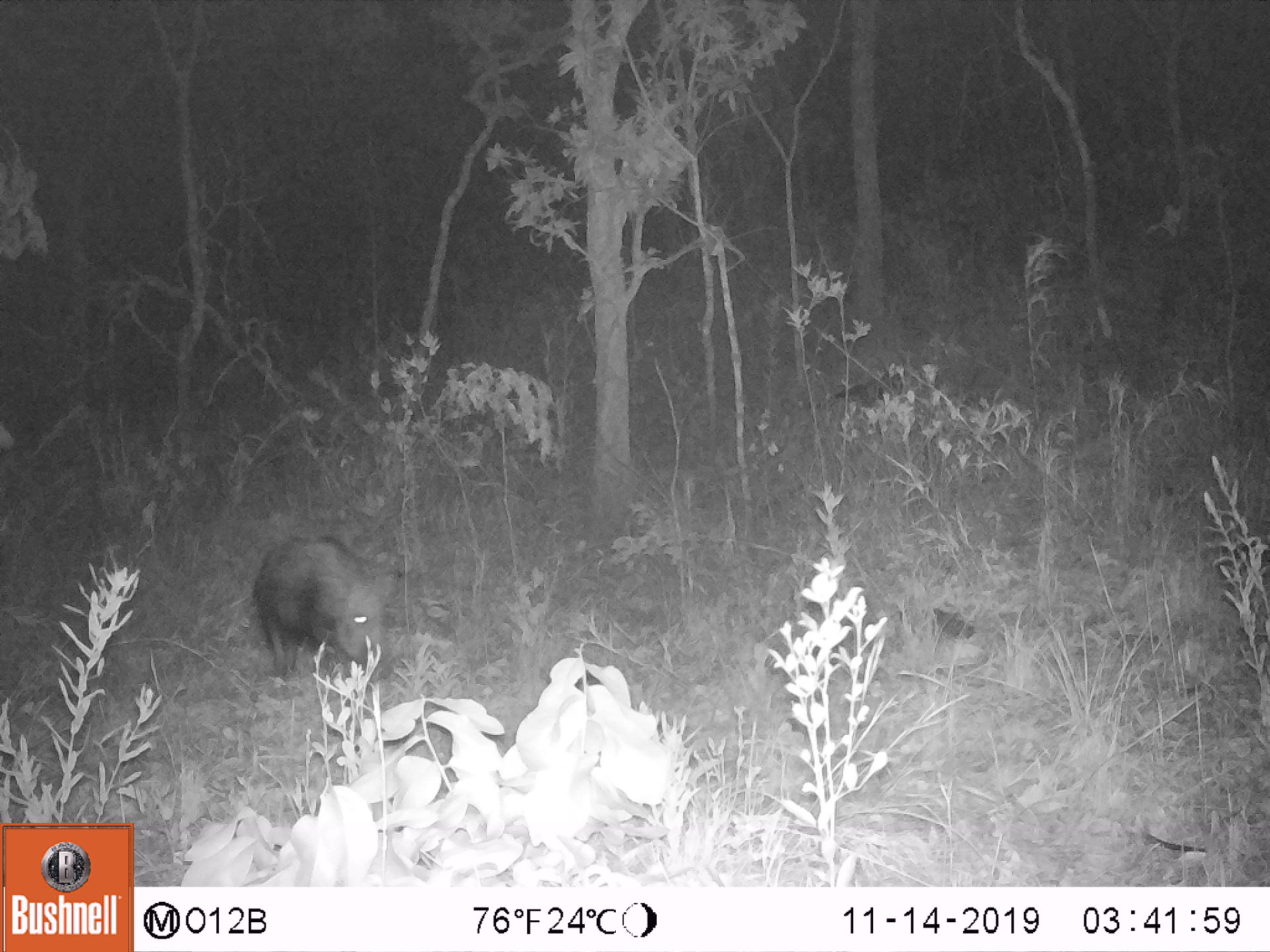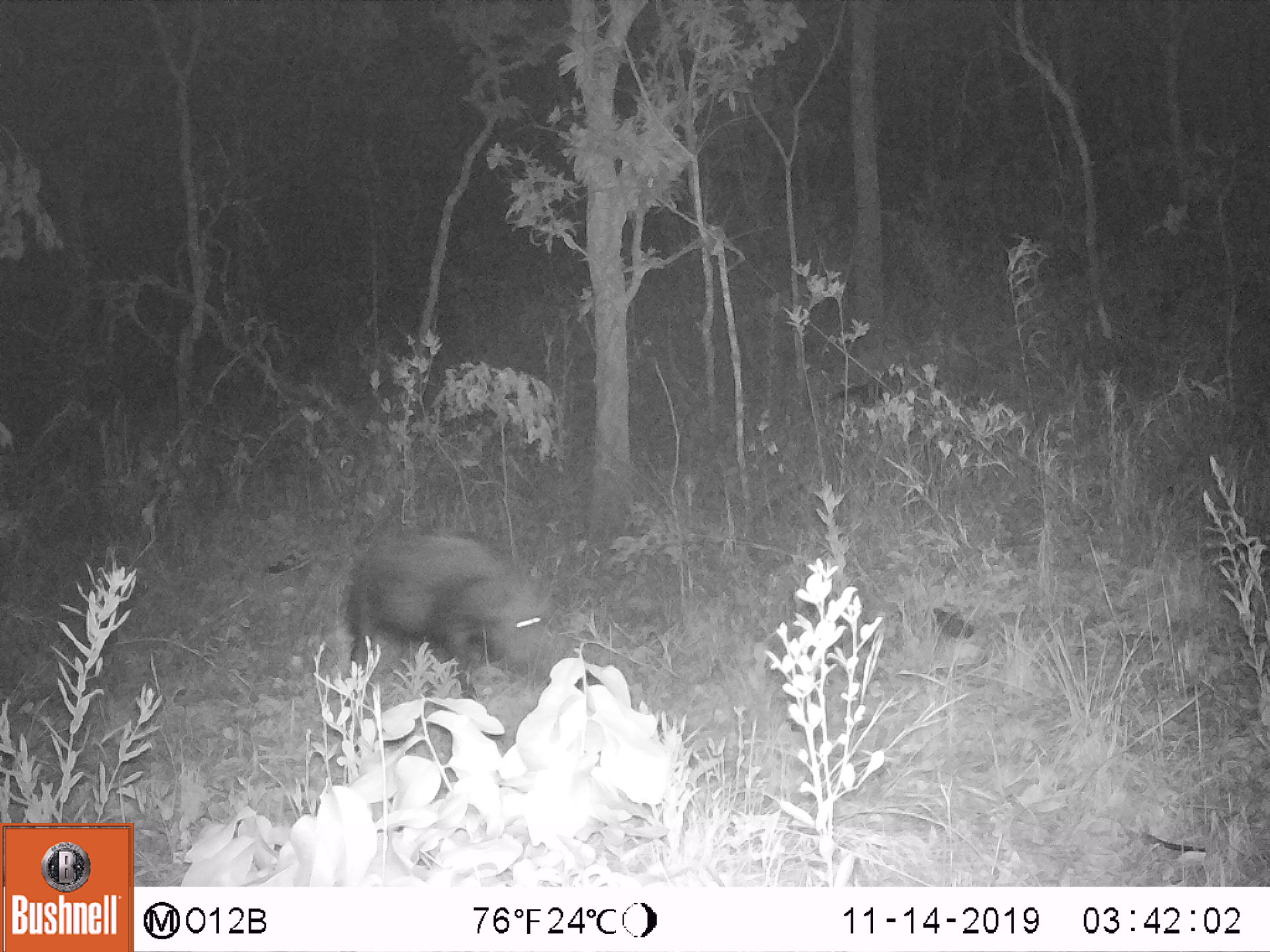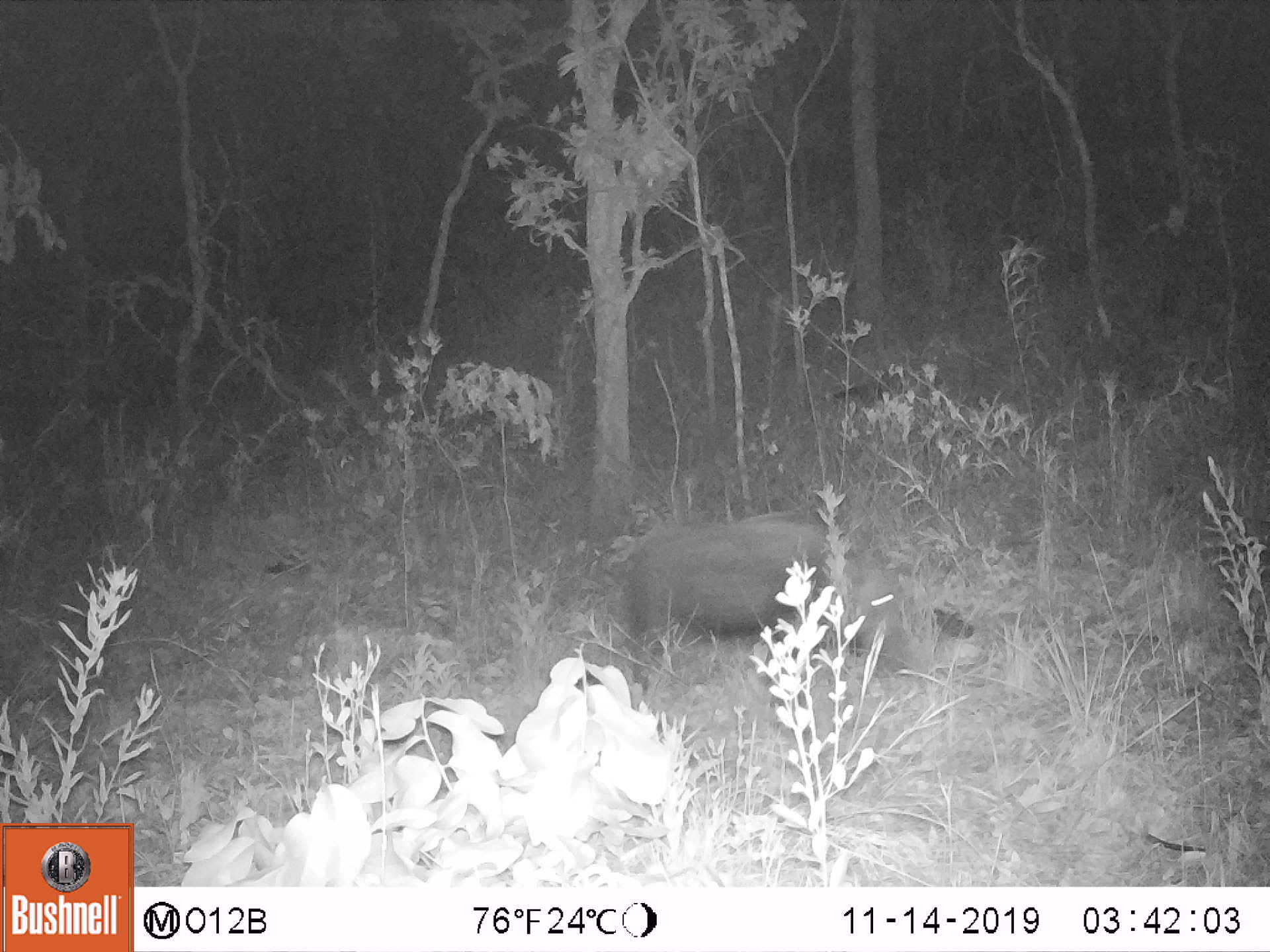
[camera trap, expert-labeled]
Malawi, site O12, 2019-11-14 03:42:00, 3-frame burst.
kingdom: Animalia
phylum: Chordata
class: Mammalia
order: Artiodactyla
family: Suidae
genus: Potamochoerus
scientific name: Potamochoerus larvatus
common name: bushpig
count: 1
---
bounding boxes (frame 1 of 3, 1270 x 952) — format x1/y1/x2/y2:
bushpig: 247/530/404/687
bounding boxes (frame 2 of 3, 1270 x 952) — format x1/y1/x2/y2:
bushpig: 337/527/579/715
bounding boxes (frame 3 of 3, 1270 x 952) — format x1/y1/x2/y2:
bushpig: 626/505/912/695